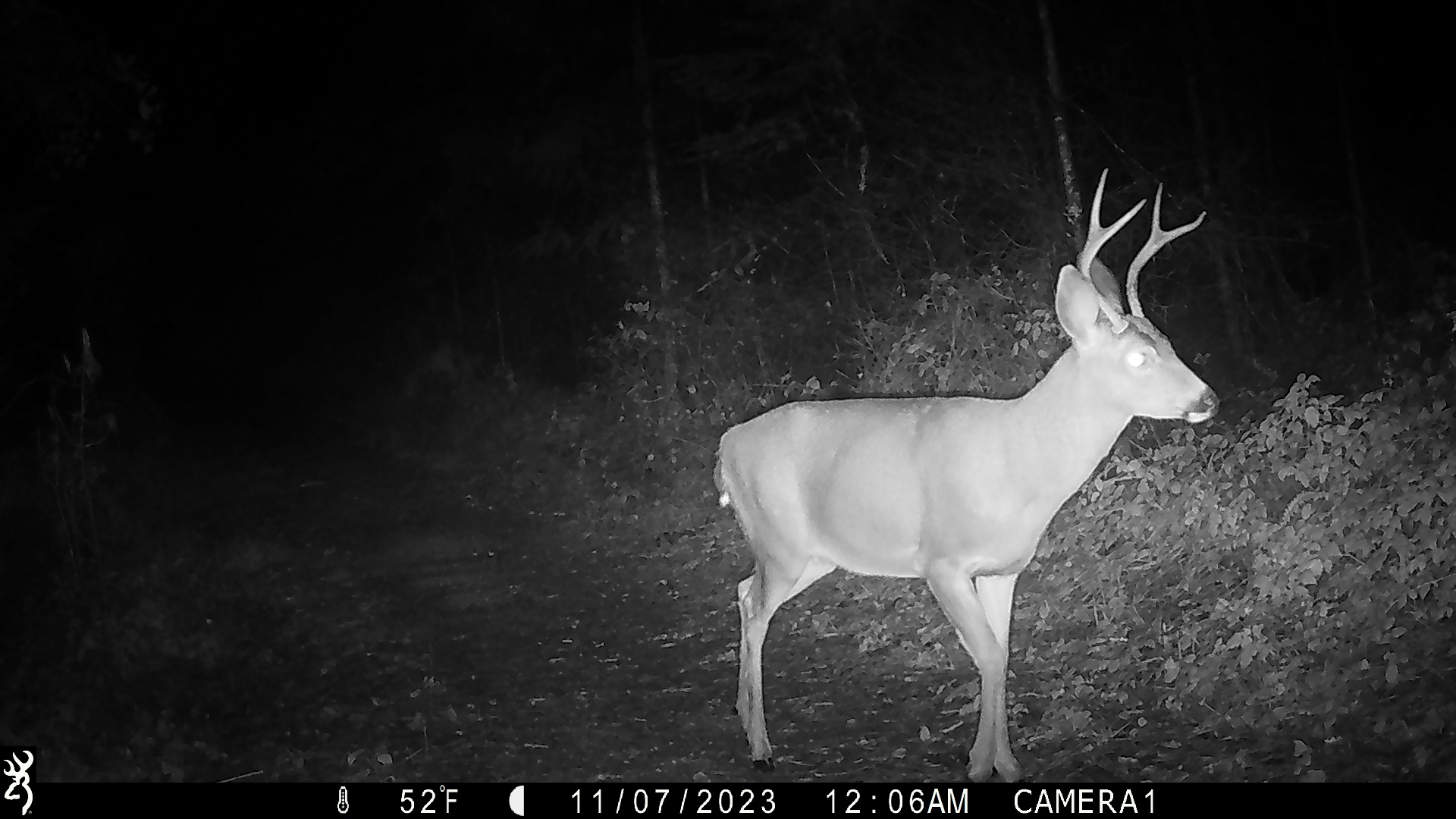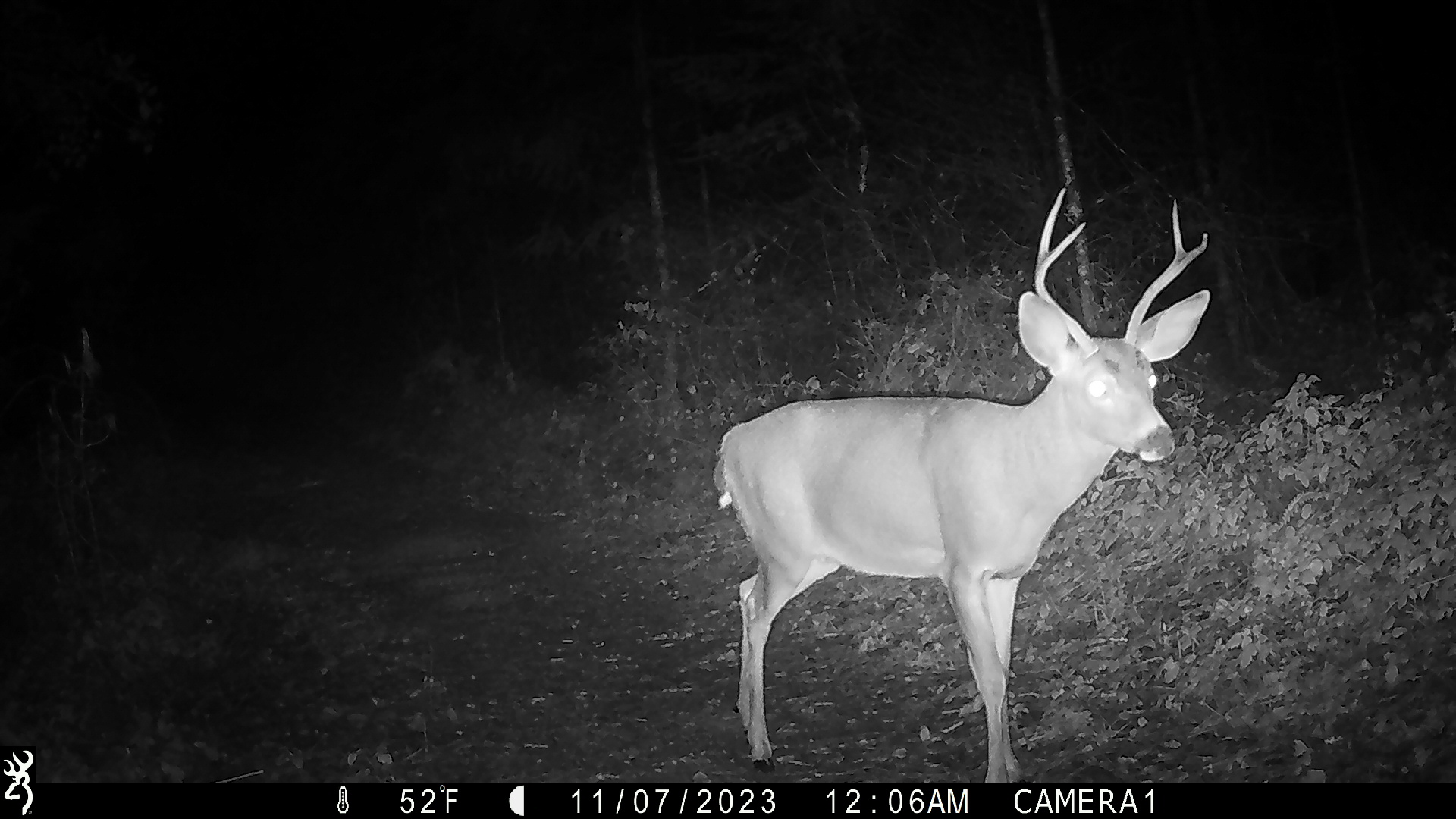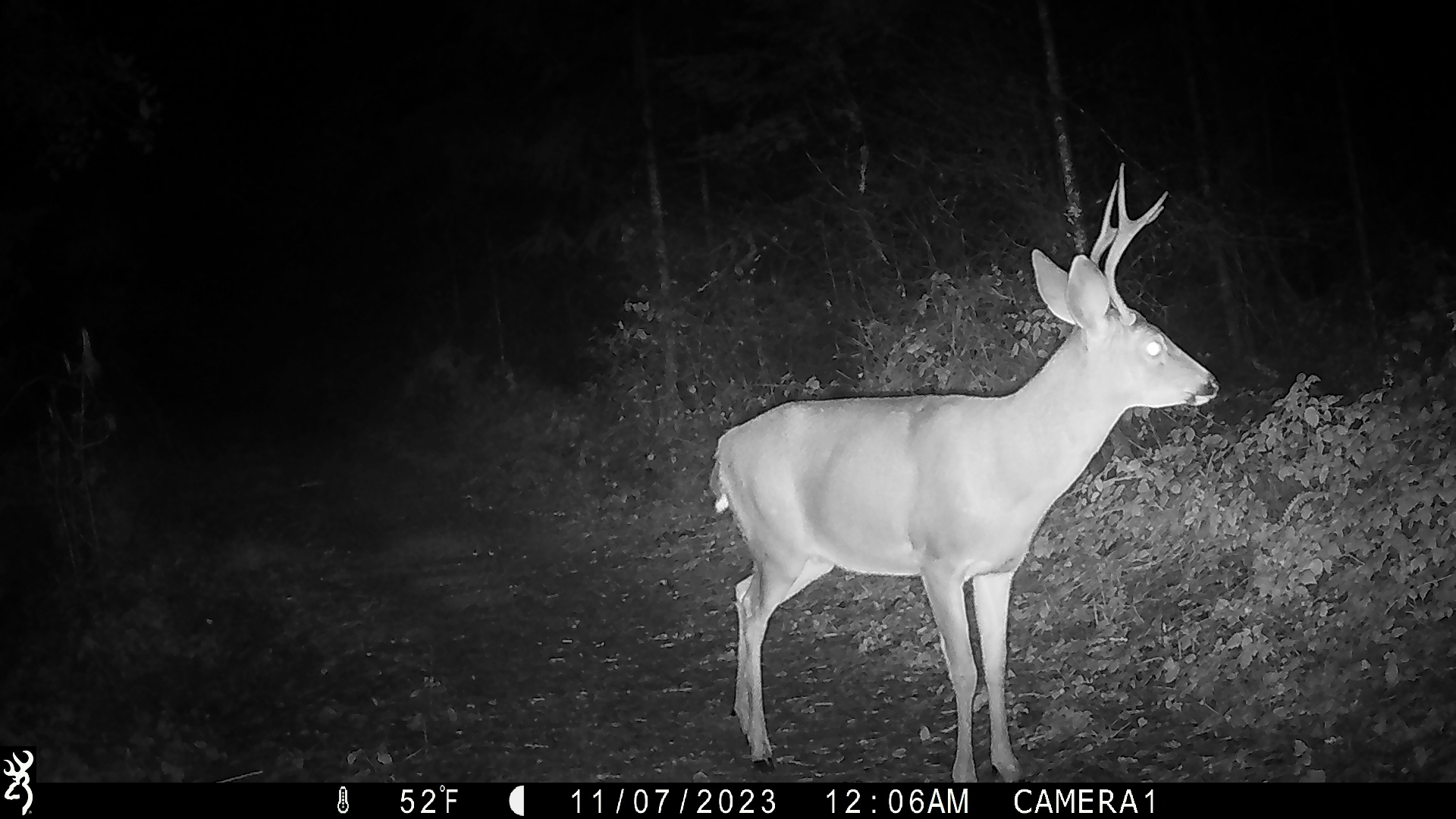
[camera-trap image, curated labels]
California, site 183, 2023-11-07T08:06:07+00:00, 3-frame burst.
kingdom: Animalia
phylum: Chordata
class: Mammalia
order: Artiodactyla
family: Cervidae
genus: Odocoileus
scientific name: Odocoileus hemionus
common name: mule deer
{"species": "mule deer (Odocoileus hemionus)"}